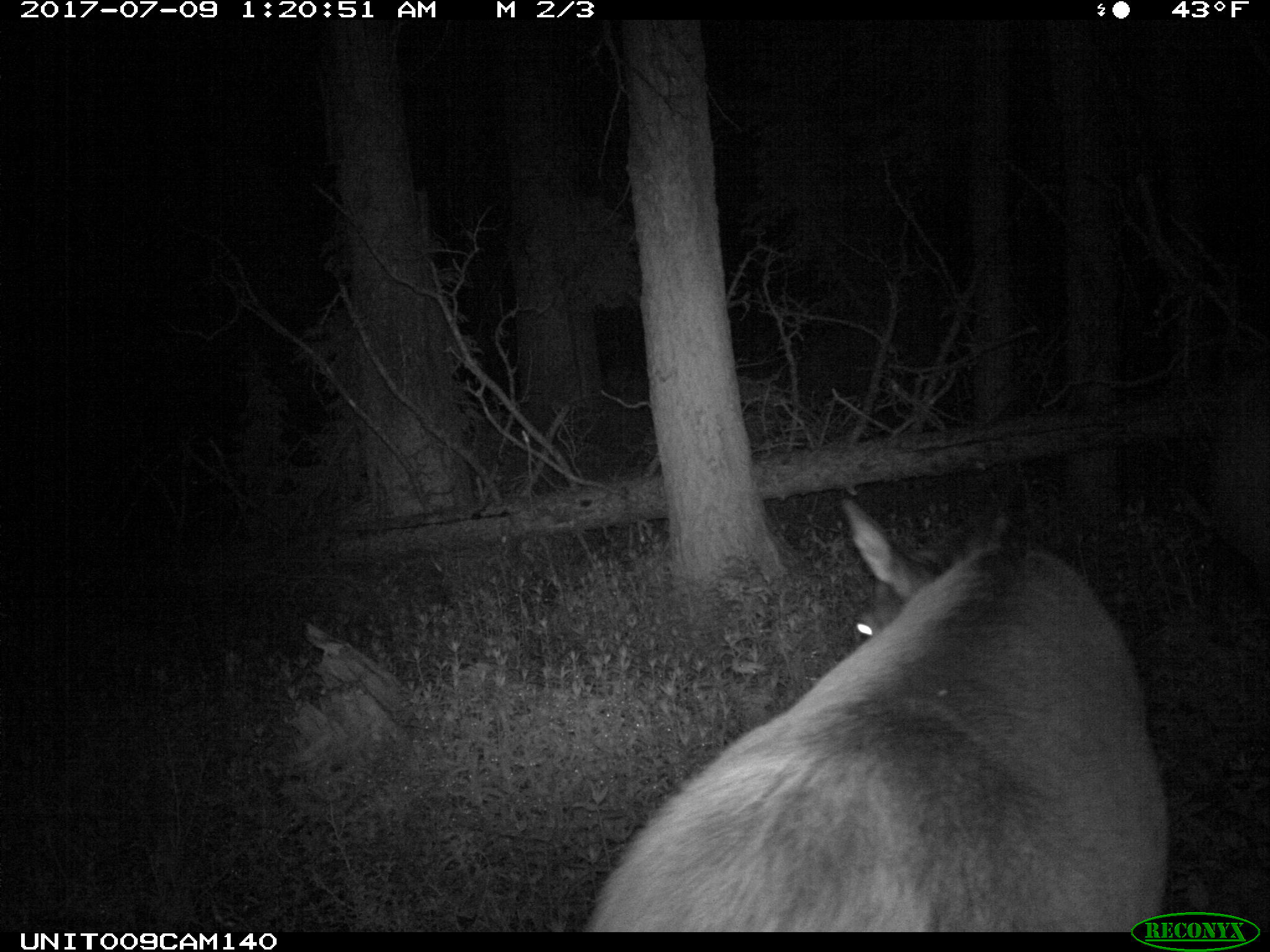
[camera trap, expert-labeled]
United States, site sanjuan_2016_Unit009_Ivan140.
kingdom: Animalia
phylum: Chordata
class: Mammalia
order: Artiodactyla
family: Cervidae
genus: Cervus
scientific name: Cervus elaphus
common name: red deer